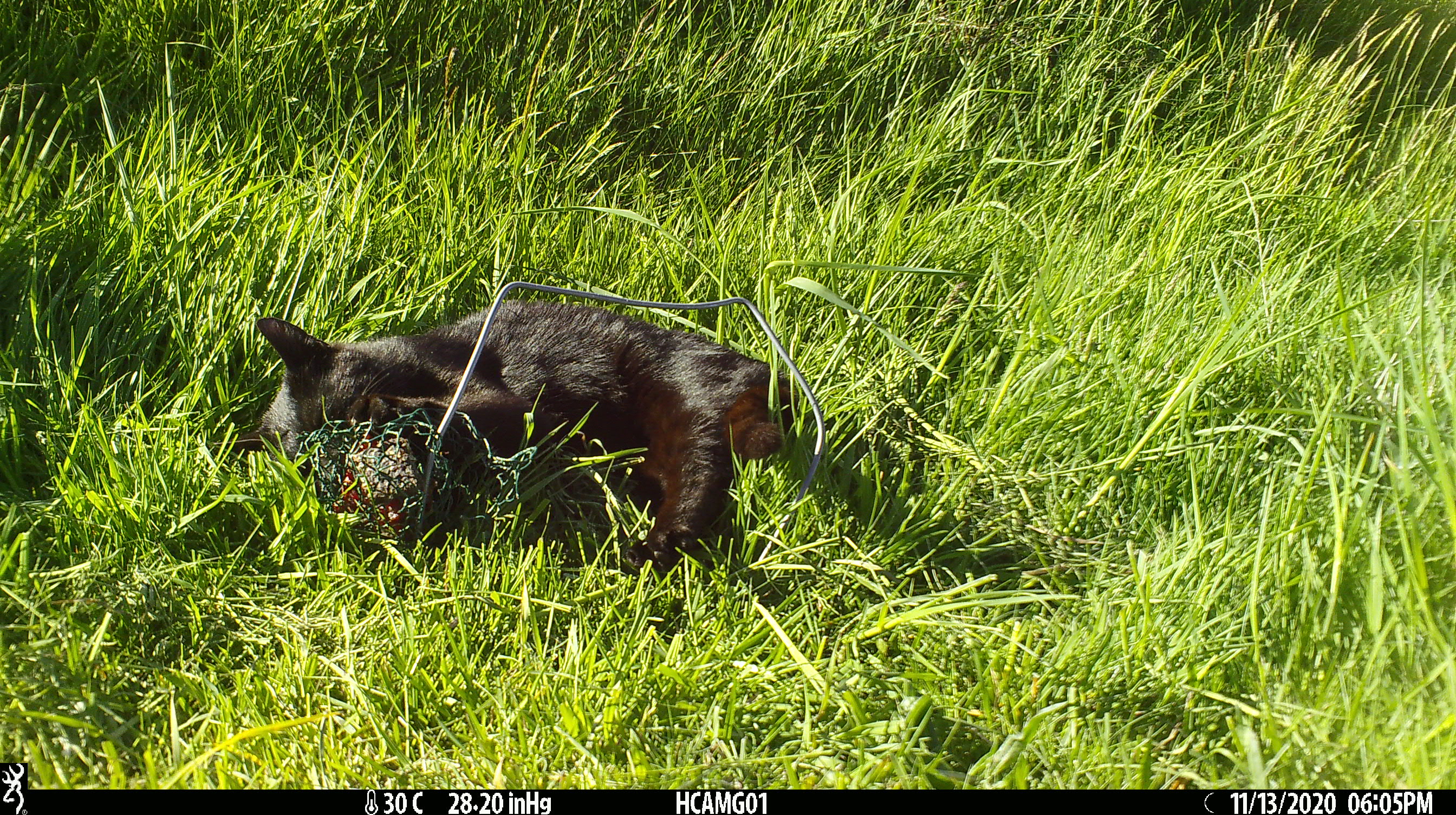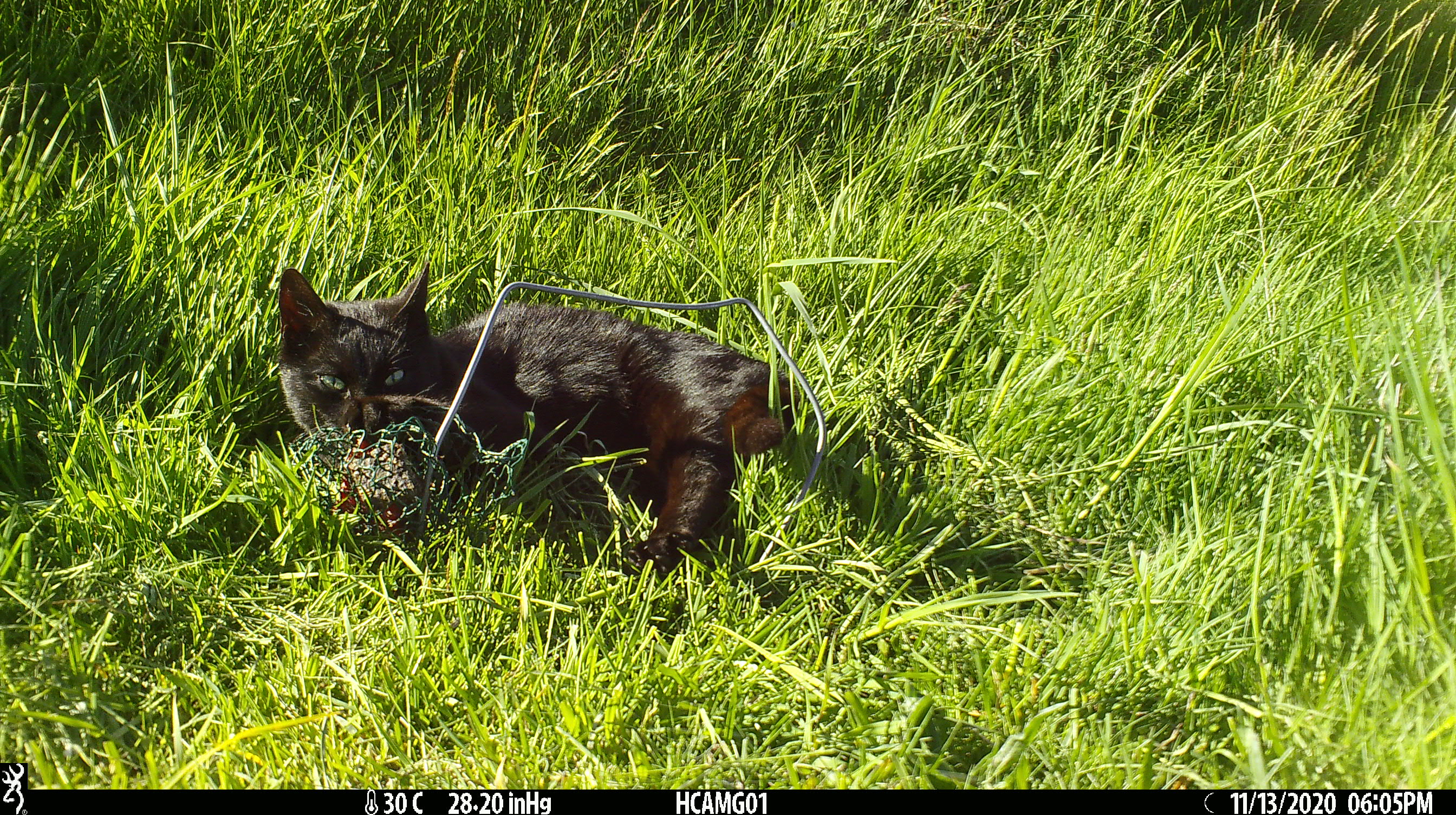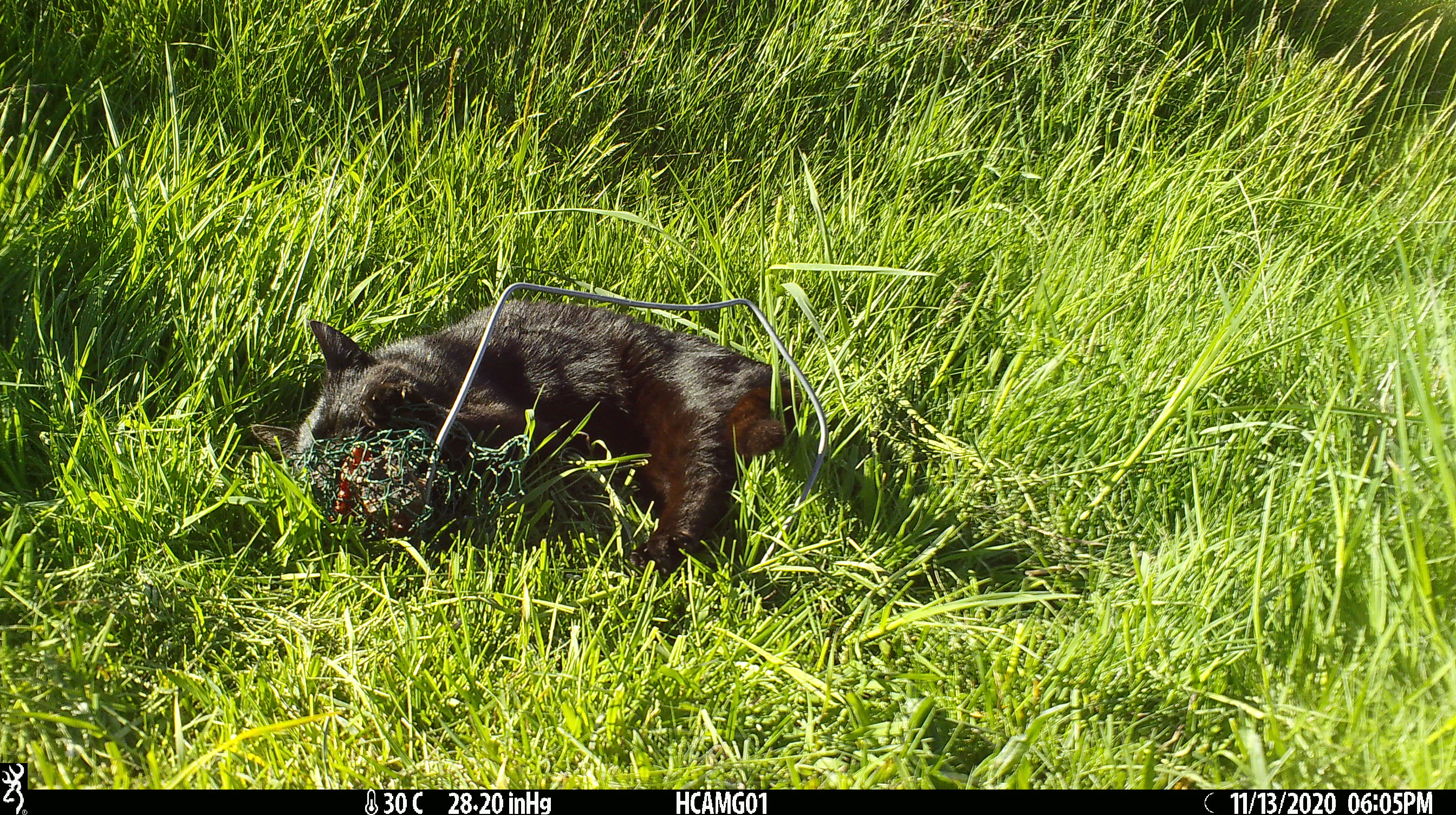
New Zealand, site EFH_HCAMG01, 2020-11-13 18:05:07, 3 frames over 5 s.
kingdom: Animalia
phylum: Chordata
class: Mammalia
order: Carnivora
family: Felidae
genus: Felis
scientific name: Felis catus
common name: domestic cat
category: cat